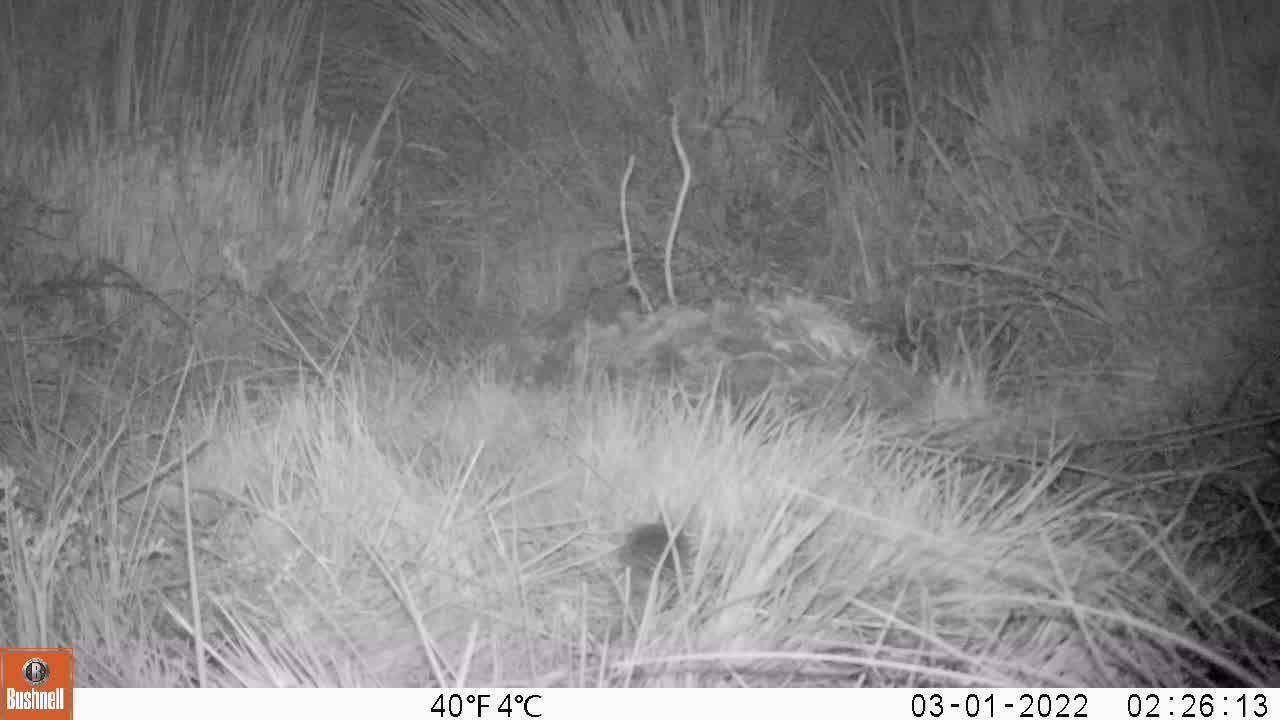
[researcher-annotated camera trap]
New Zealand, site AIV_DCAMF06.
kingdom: Animalia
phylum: Chordata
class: Mammalia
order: Rodentia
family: Muridae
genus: Mus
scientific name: Mus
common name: mouse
Mouse (Mus).